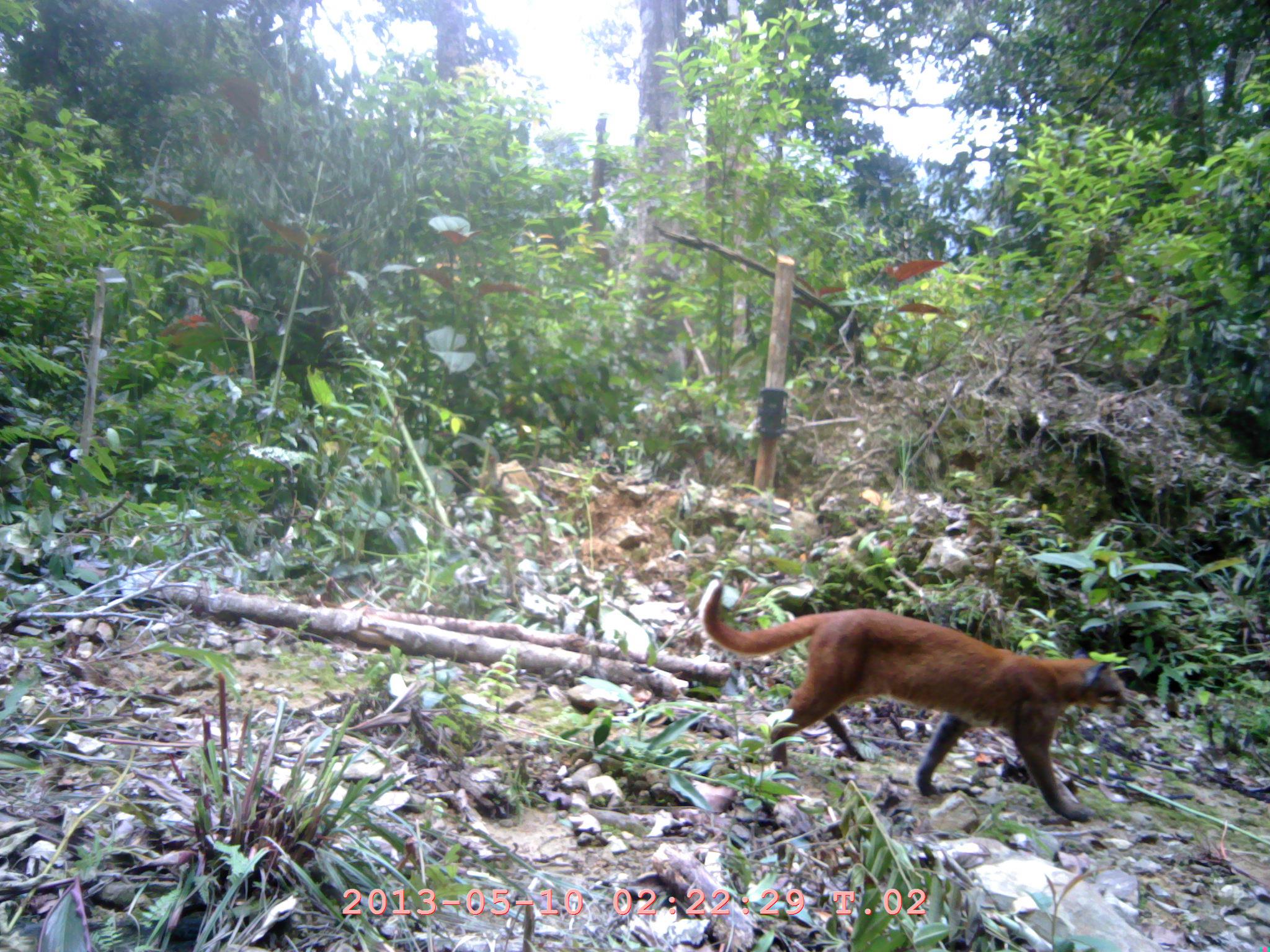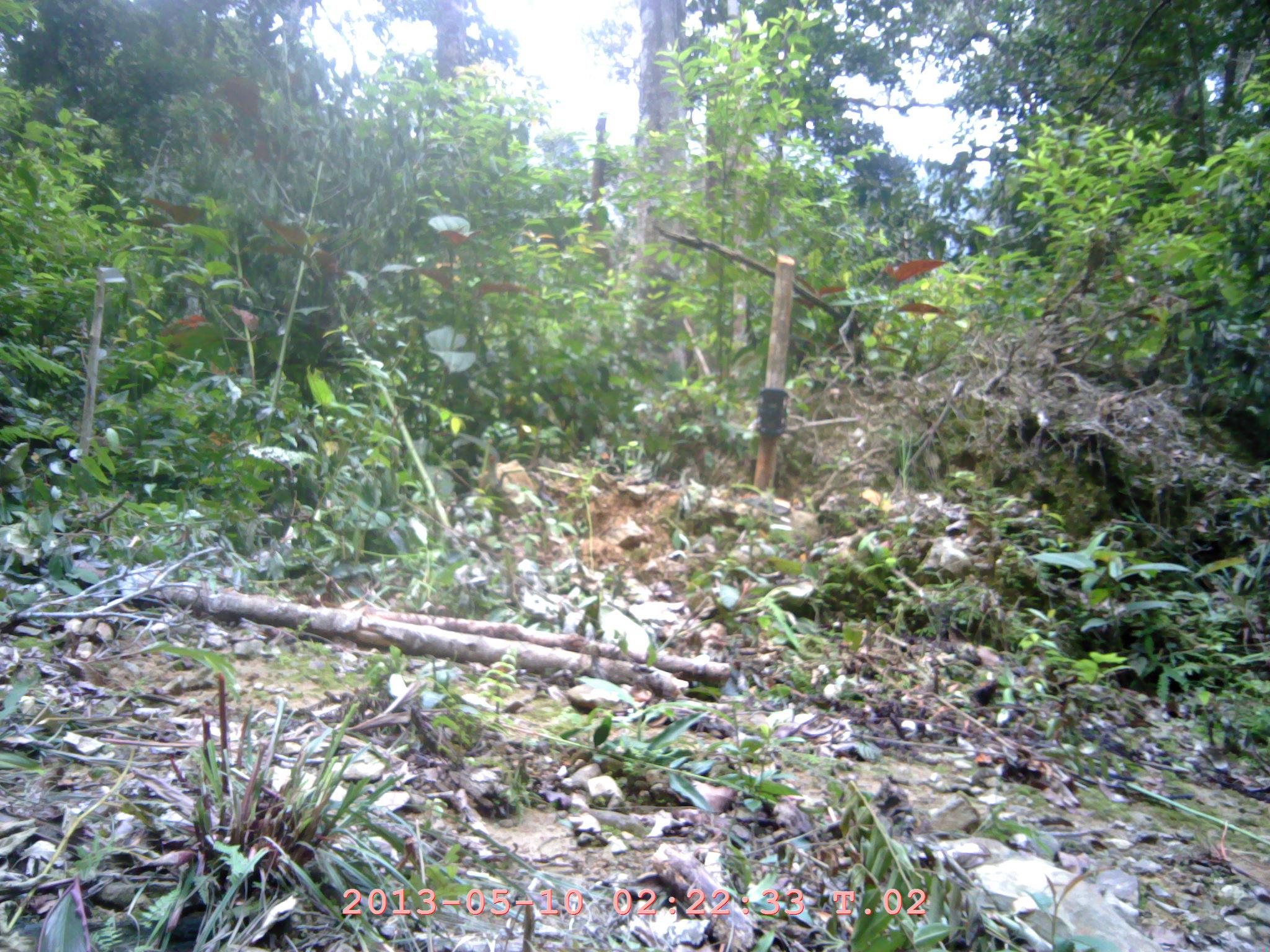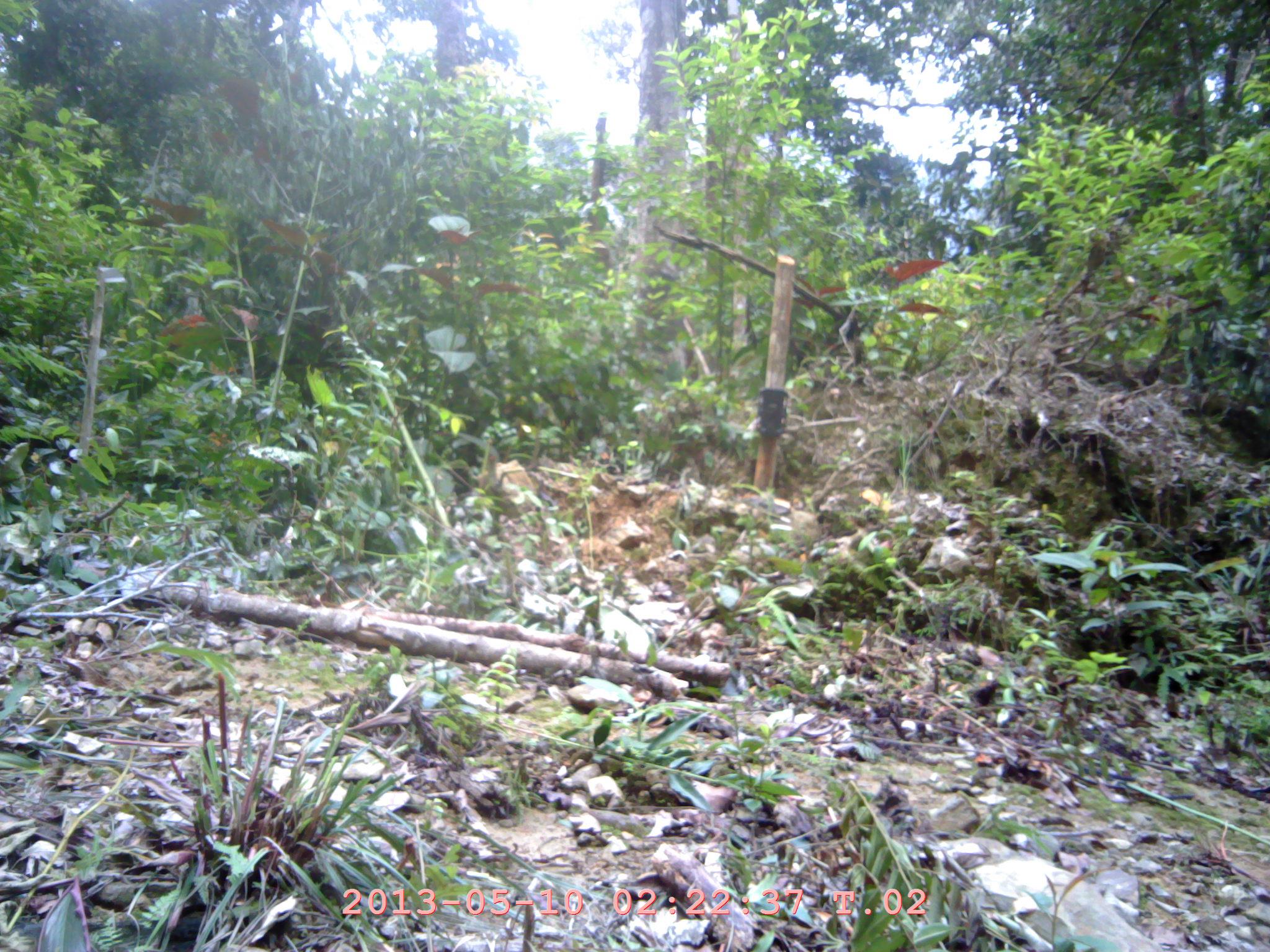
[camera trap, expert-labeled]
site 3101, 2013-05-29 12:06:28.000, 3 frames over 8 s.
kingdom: Animalia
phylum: Chordata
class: Mammalia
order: Carnivora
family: Felidae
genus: Catopuma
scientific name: Catopuma temminckii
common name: asian golden cat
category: pardofelis temminckii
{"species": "pardofelis temminckii (asian golden cat) (Catopuma temminckii)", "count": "1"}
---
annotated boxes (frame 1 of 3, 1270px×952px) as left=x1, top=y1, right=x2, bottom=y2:
pardofelis temminckii: left=703, top=584, right=1124, bottom=814